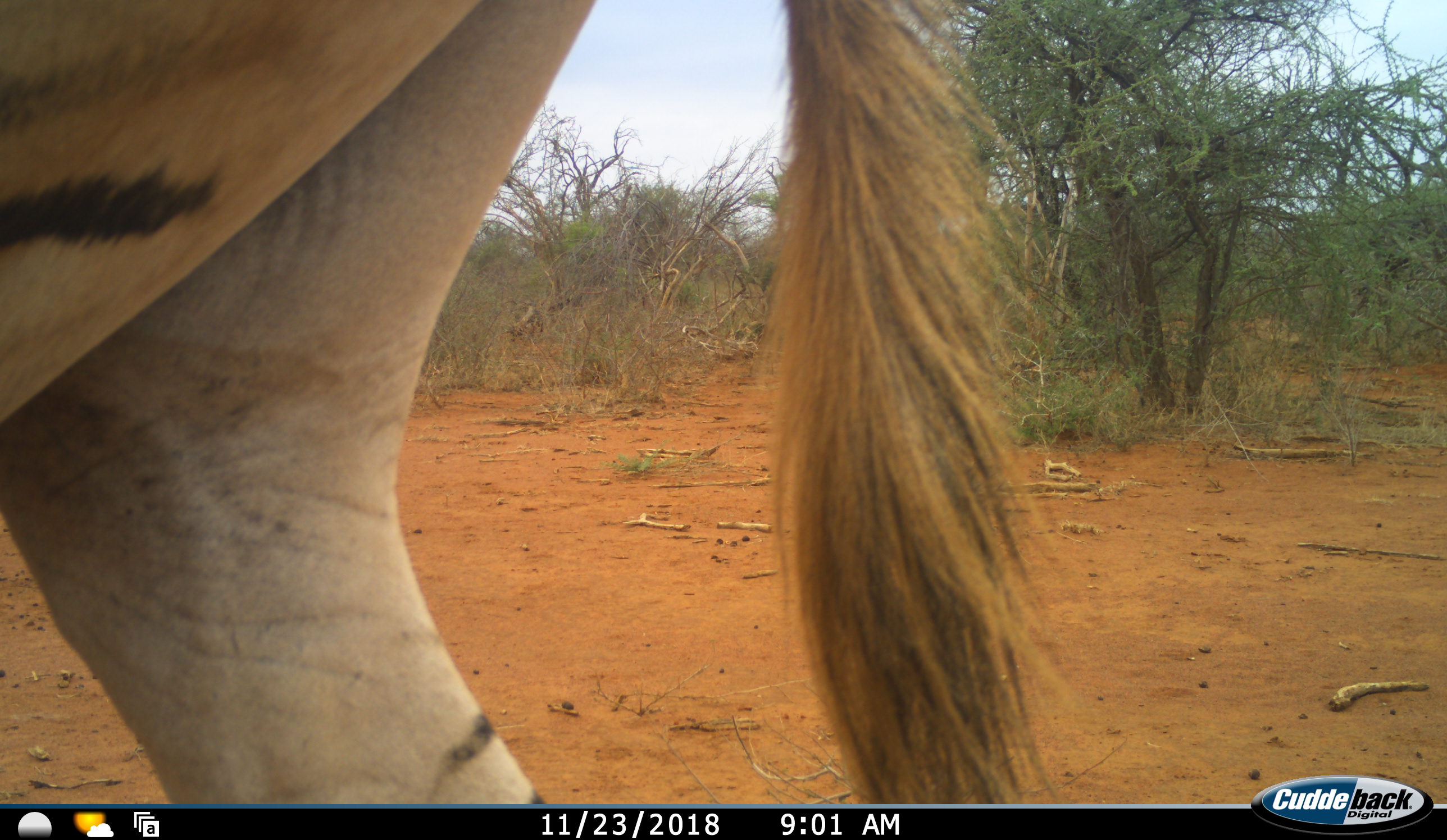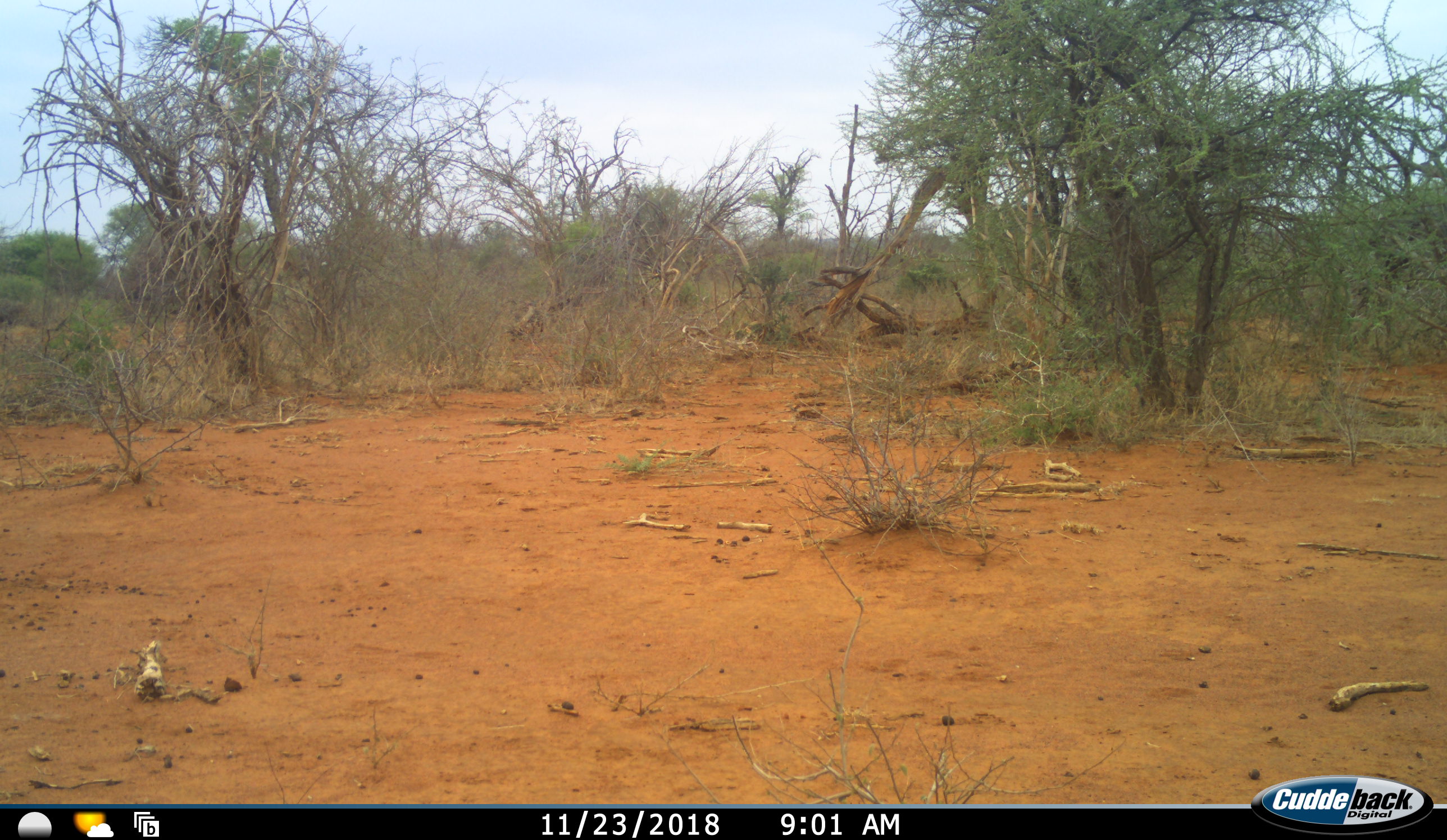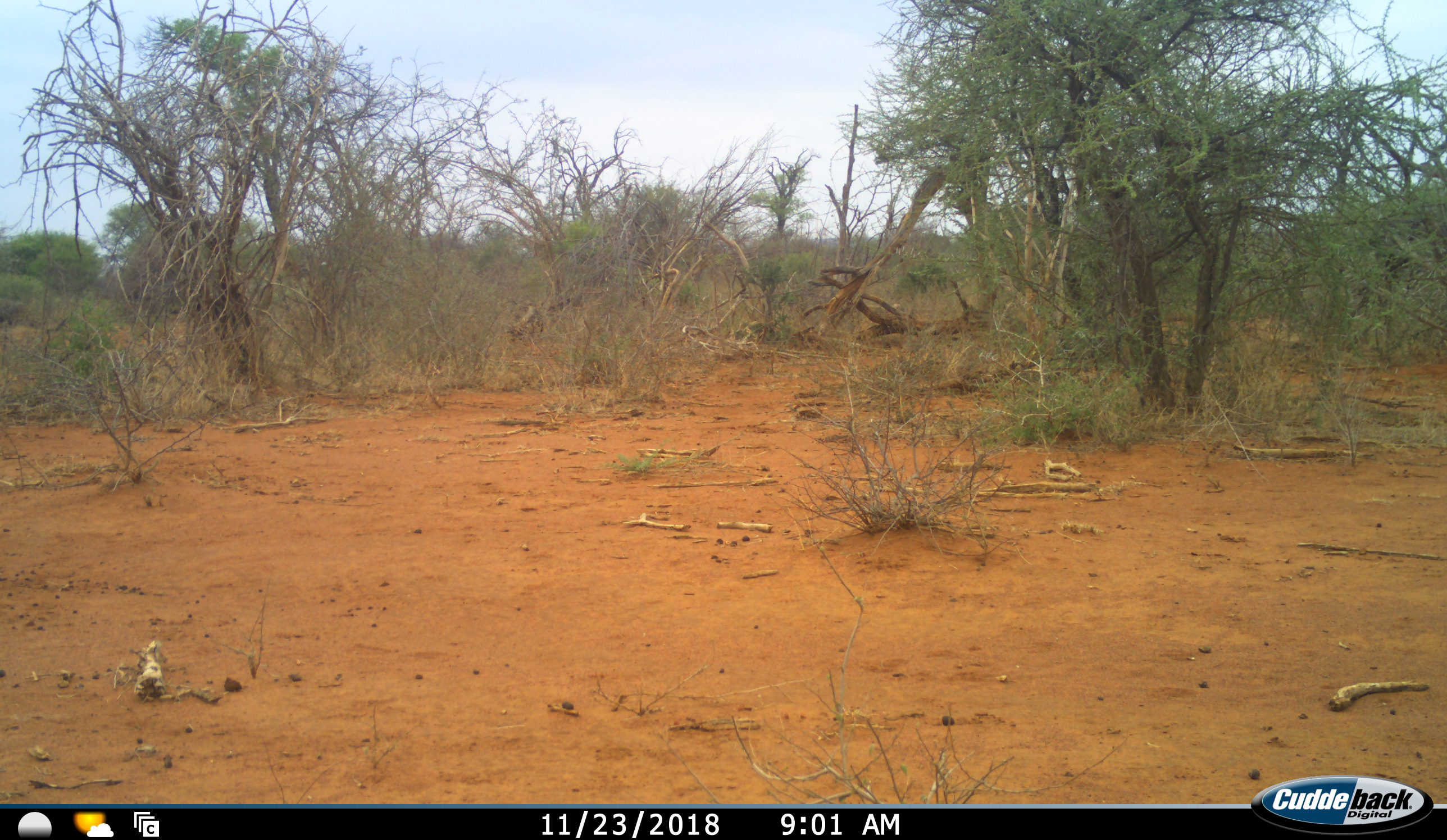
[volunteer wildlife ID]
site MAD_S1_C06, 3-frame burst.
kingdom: Animalia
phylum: Chordata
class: Mammalia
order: Perissodactyla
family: Equidae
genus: Equus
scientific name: Equus quagga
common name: plains zebra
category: zebraplains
Zebraplains (plains zebra) (Equus quagga), count 1. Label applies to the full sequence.